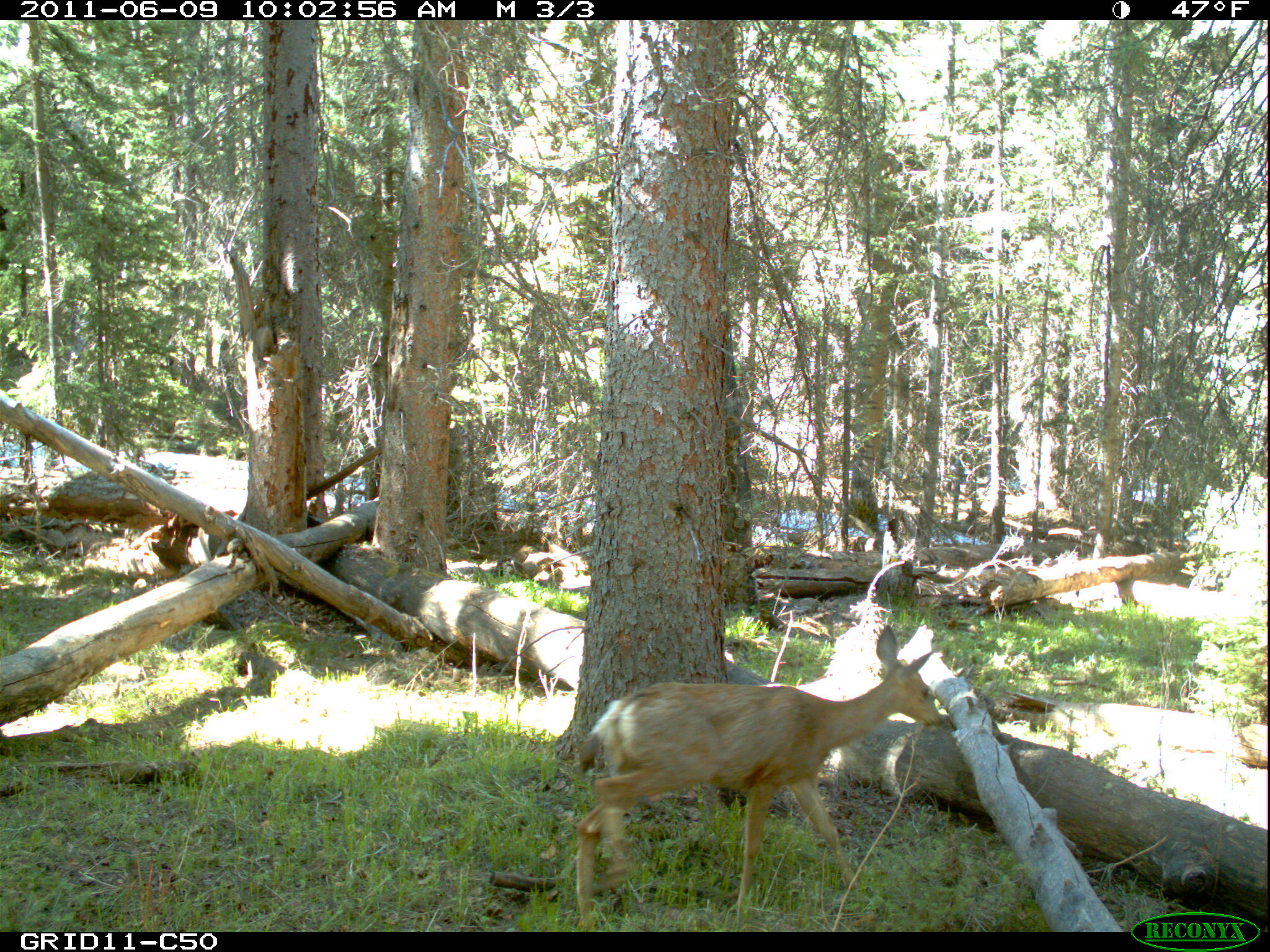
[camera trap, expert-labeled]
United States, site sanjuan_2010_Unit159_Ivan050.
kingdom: Animalia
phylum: Chordata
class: Mammalia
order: Artiodactyla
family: Cervidae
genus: Odocoileus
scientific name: Odocoileus hemionus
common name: mule deer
Odocoileus hemionus (mule deer).